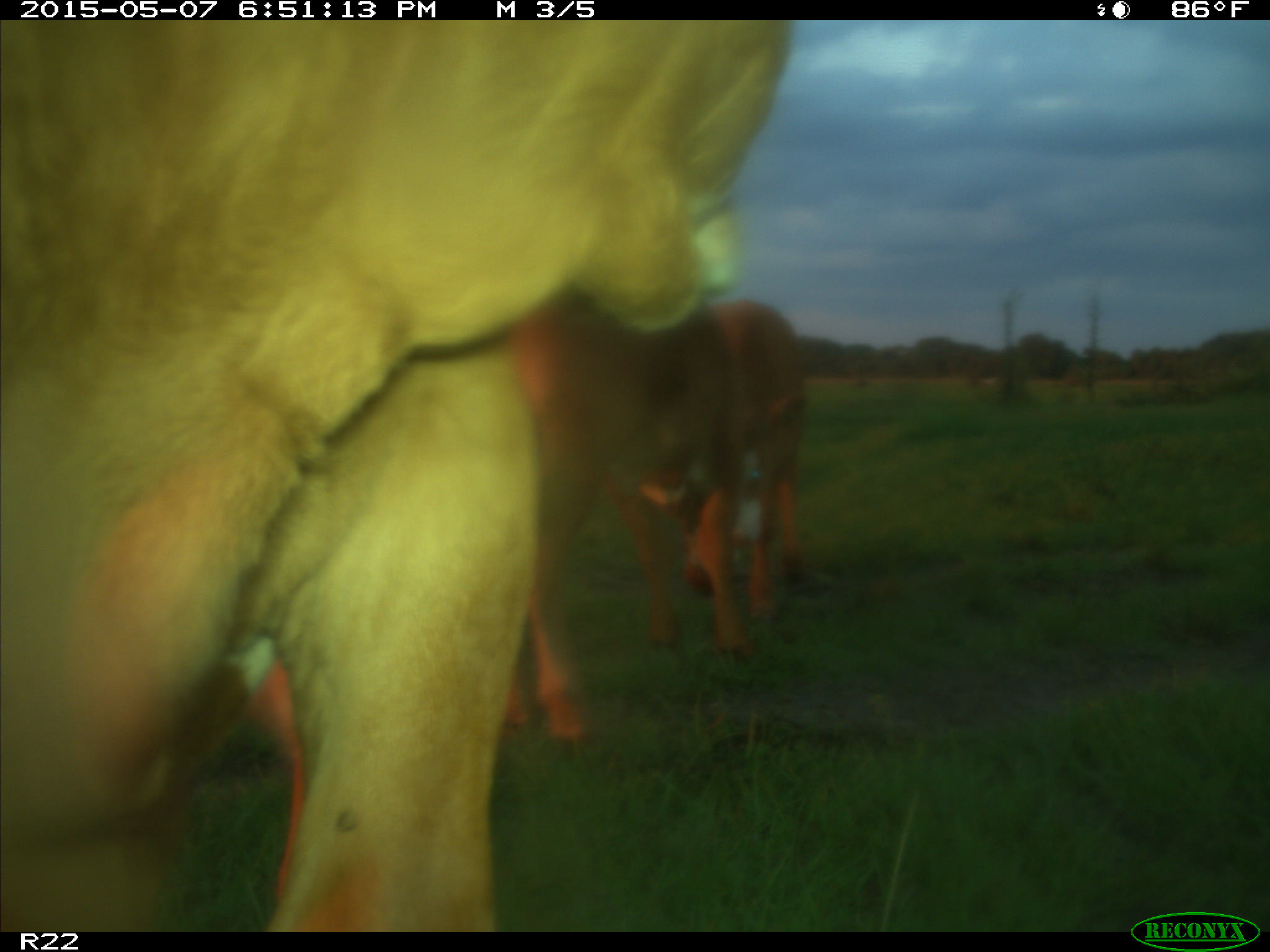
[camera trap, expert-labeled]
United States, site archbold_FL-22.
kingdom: Animalia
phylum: Chordata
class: Mammalia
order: Artiodactyla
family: Bovidae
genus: Bos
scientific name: Bos taurus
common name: domestic cow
Bos taurus (domestic cow).